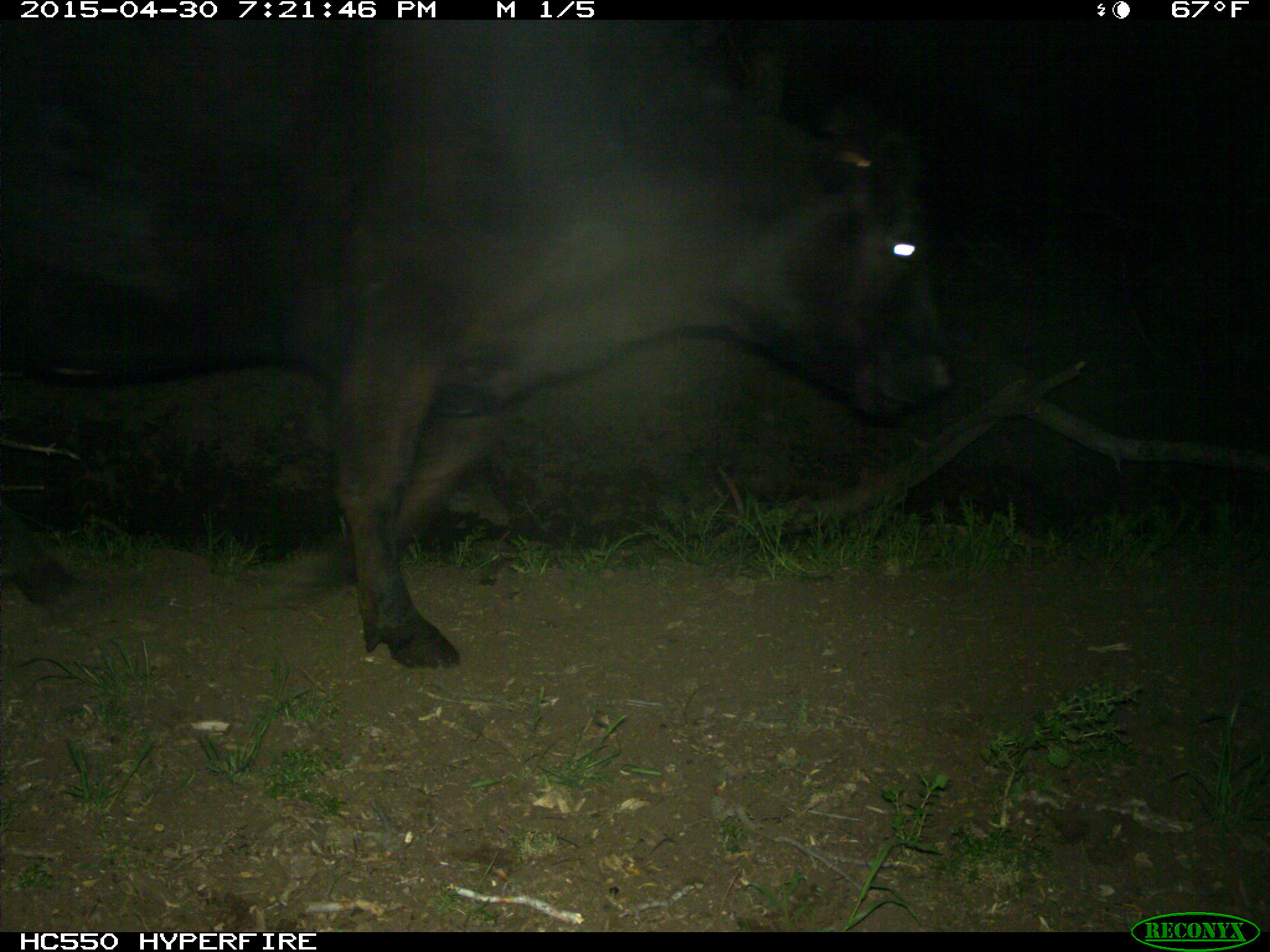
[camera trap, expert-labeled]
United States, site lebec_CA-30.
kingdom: Animalia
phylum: Chordata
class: Mammalia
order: Artiodactyla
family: Bovidae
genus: Bos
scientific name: Bos taurus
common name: domestic cow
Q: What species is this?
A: Bos taurus (domestic cow).